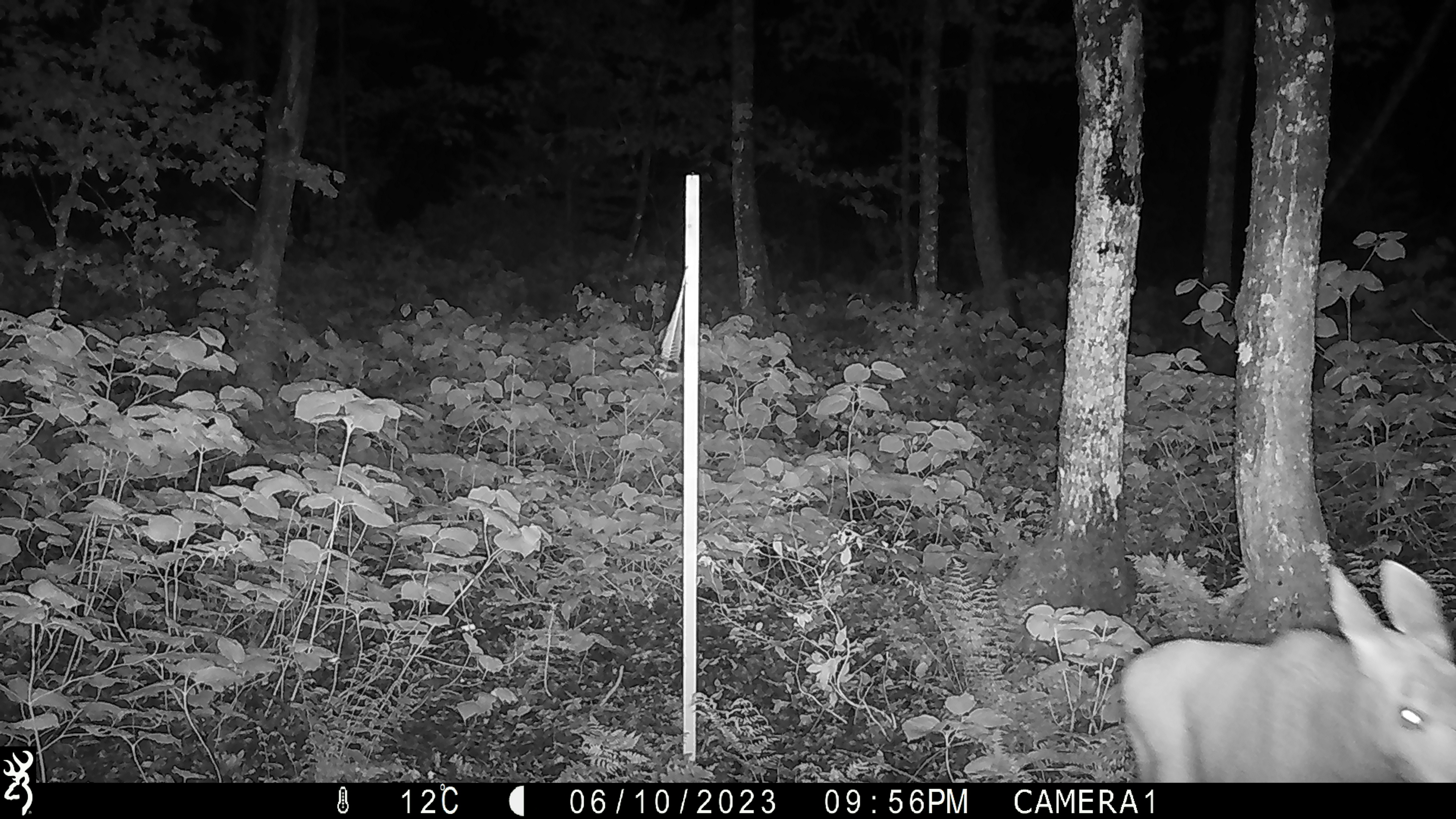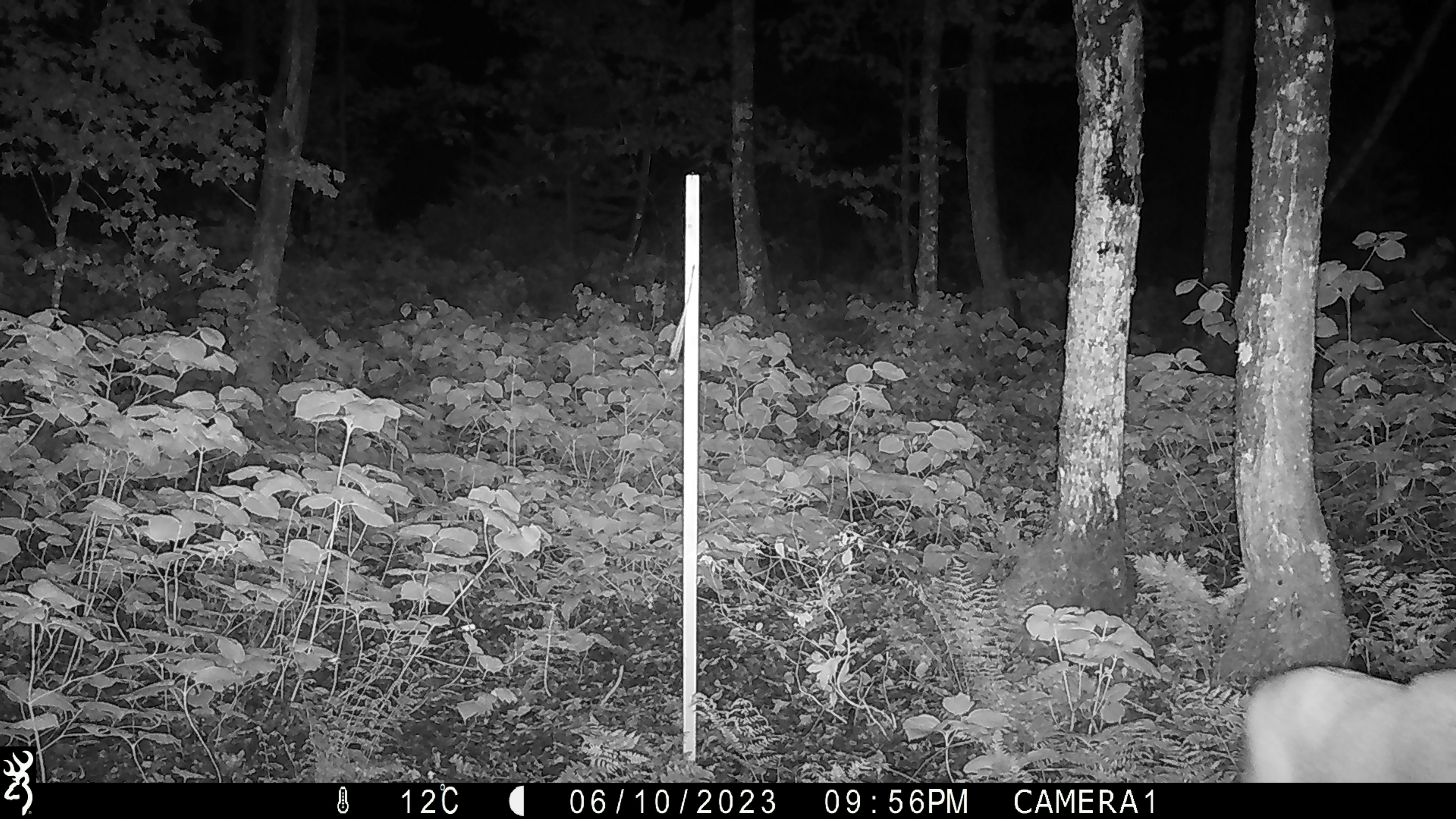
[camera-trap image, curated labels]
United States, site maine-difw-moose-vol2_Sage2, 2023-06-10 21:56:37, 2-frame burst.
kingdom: Animalia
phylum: Chordata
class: Mammalia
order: Artiodactyla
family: Cervidae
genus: Alces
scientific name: Alces alces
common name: moose